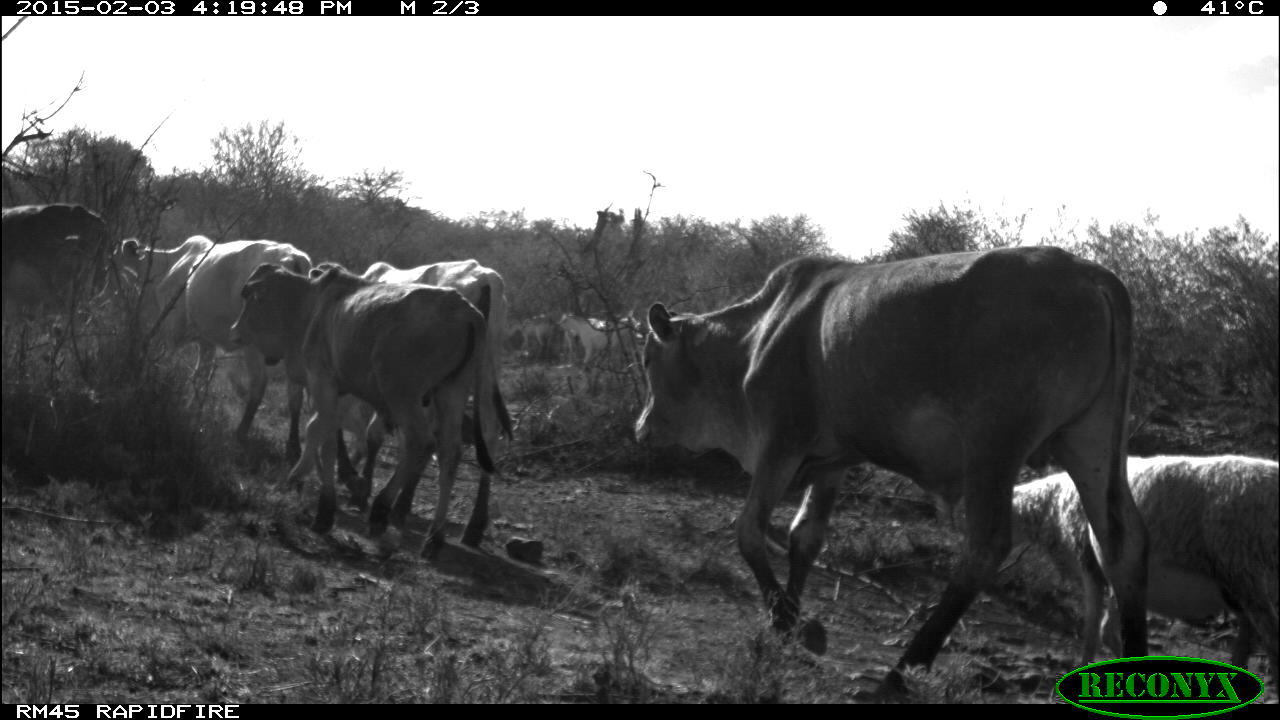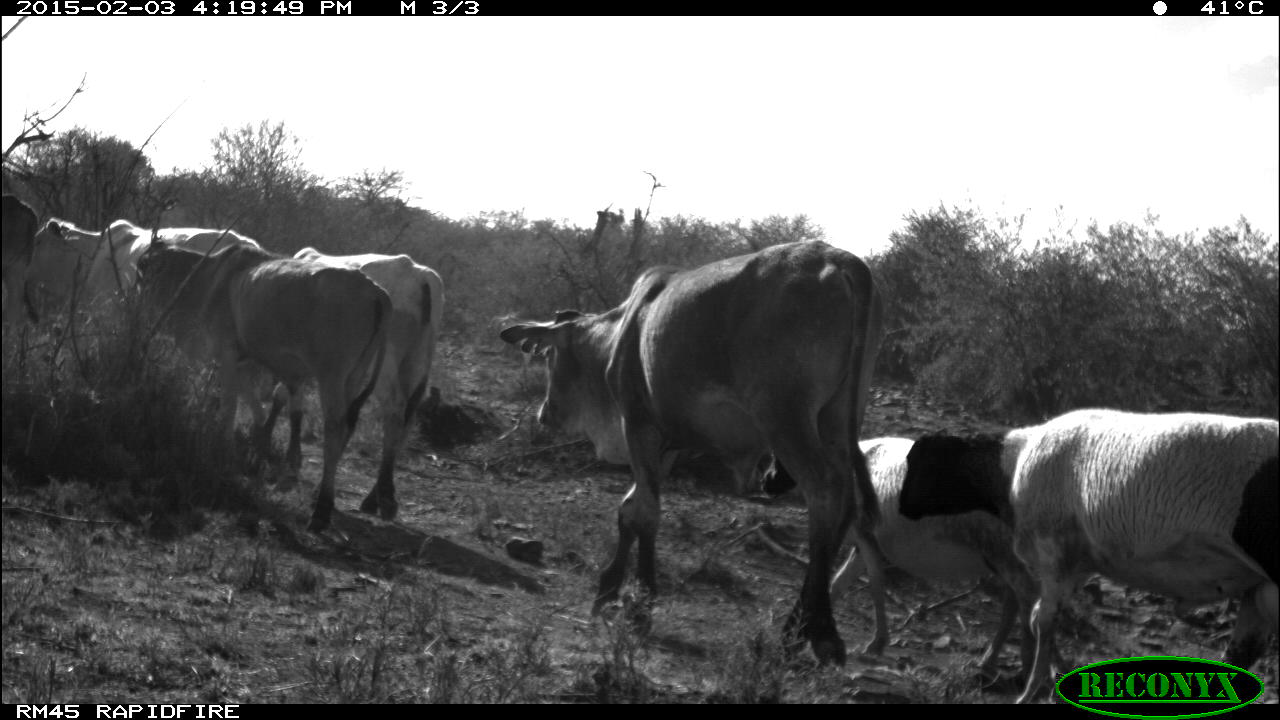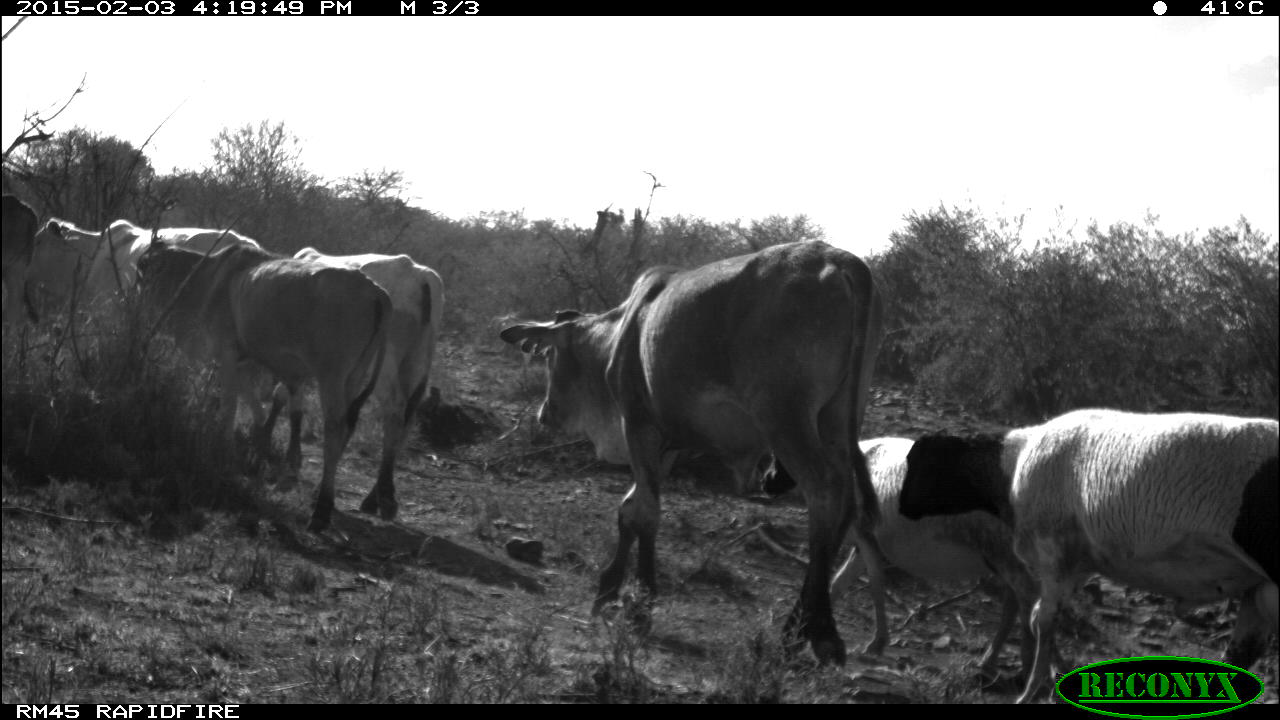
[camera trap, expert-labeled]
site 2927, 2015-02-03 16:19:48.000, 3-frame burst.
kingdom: Animalia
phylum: Chordata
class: Mammalia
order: Artiodactyla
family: Bovidae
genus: Bos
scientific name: Bos taurus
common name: domestic cattle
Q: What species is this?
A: Bos taurus (domestic cattle).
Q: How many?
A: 3.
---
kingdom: Animalia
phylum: Chordata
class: Mammalia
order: Artiodactyla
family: Bovidae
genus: Ovis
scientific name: Ovis aries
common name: domestic sheep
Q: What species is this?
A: Ovis aries (domestic sheep).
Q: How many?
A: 19.